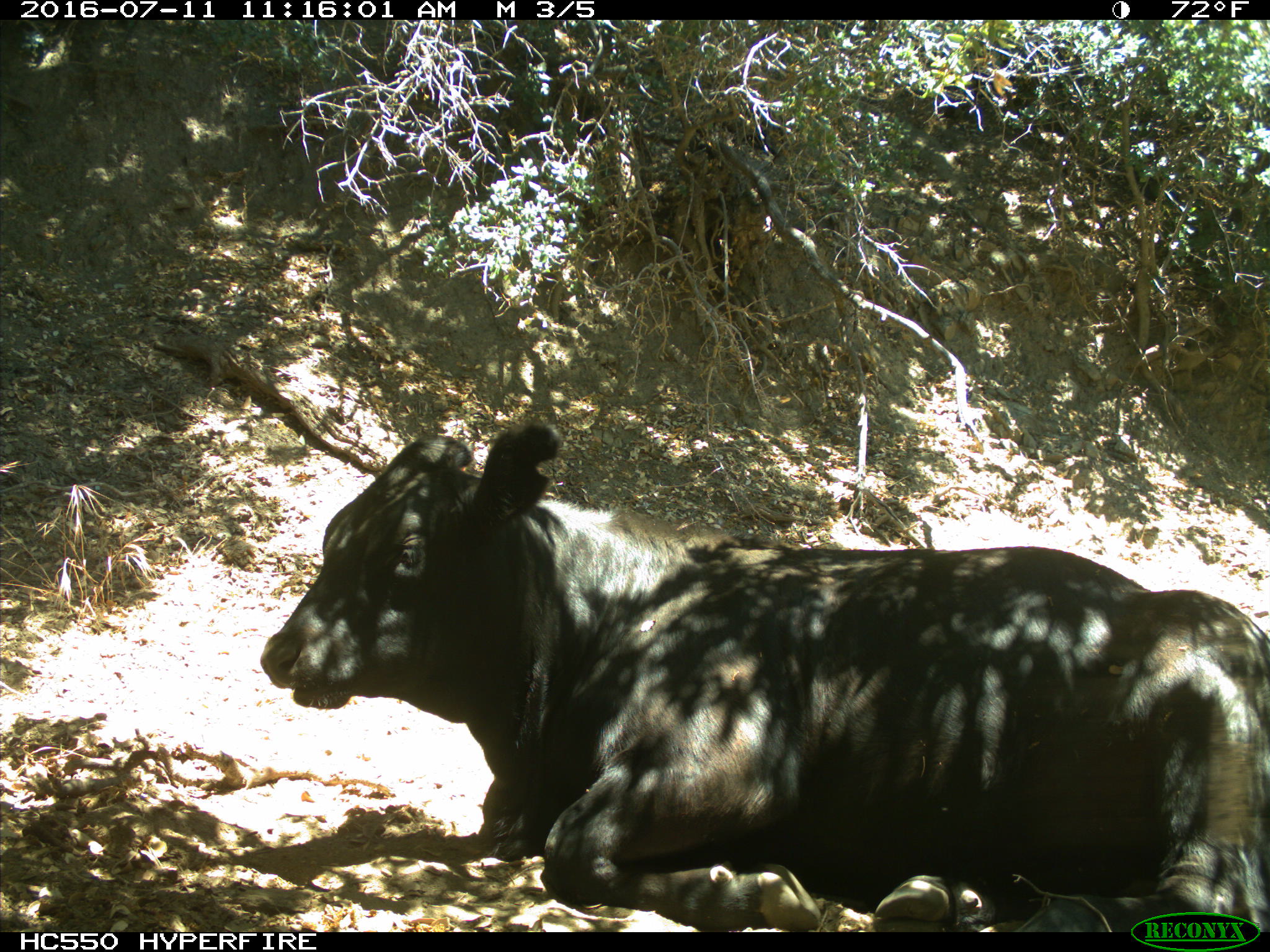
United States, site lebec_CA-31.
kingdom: Animalia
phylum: Chordata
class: Mammalia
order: Artiodactyla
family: Bovidae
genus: Bos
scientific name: Bos taurus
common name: domestic cow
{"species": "Bos taurus (domestic cow)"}